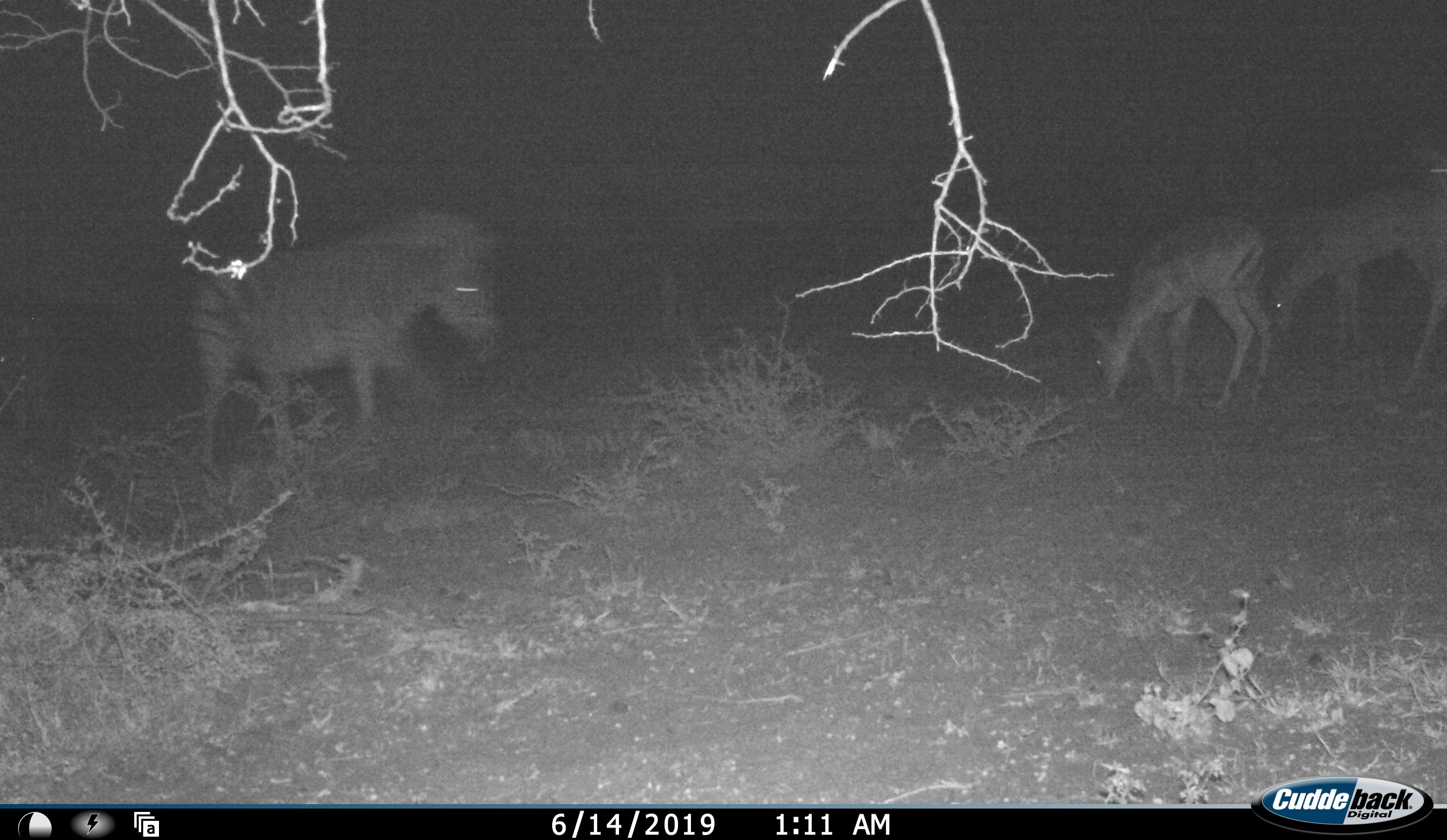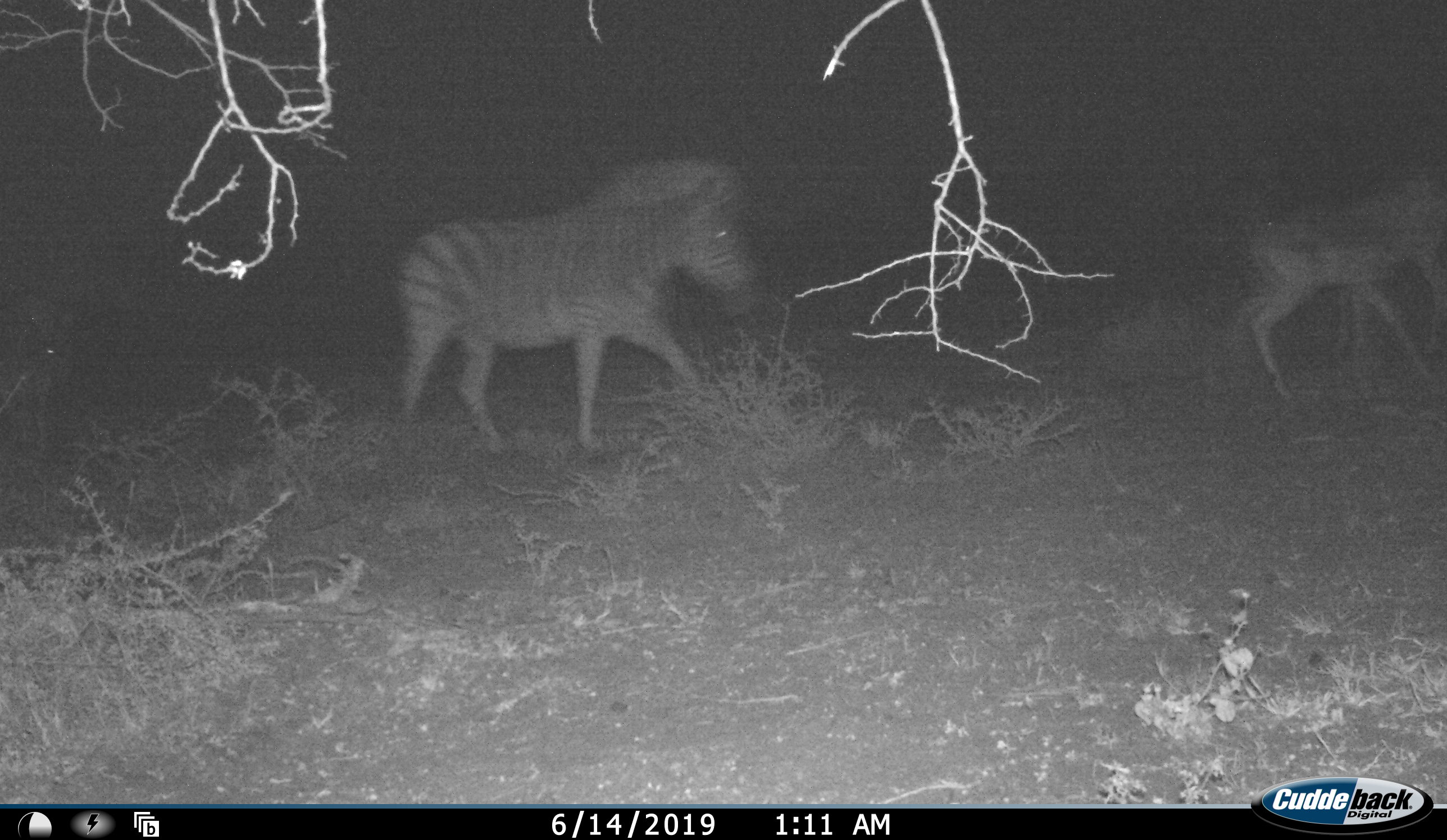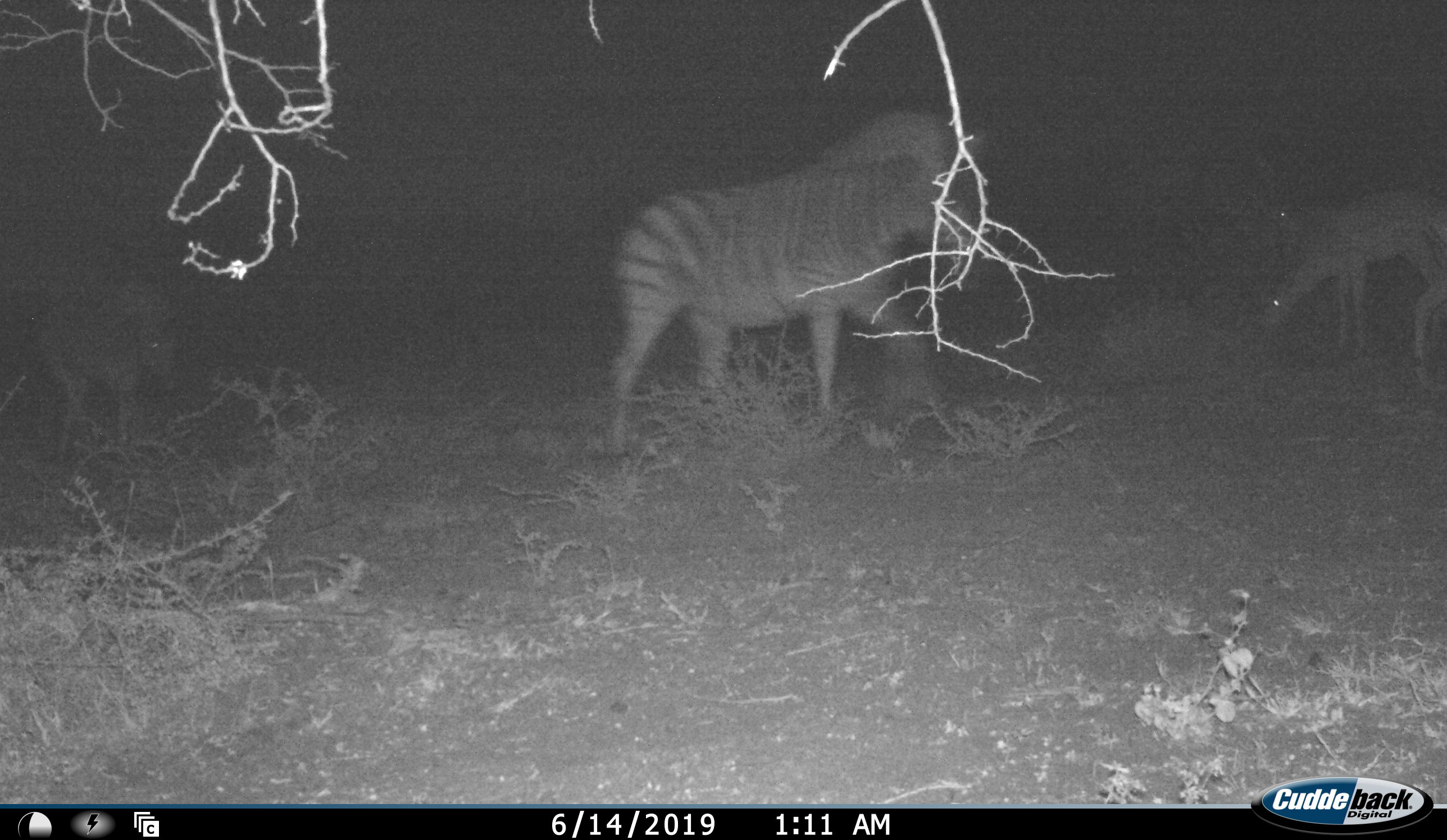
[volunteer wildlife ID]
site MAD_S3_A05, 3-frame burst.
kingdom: Animalia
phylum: Chordata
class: Mammalia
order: Artiodactyla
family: Bovidae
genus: Aepyceros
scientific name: Aepyceros melampus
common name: impala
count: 2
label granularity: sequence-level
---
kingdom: Animalia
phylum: Chordata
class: Mammalia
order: Perissodactyla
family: Equidae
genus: Equus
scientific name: Equus quagga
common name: plains zebra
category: zebraplains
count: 1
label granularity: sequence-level